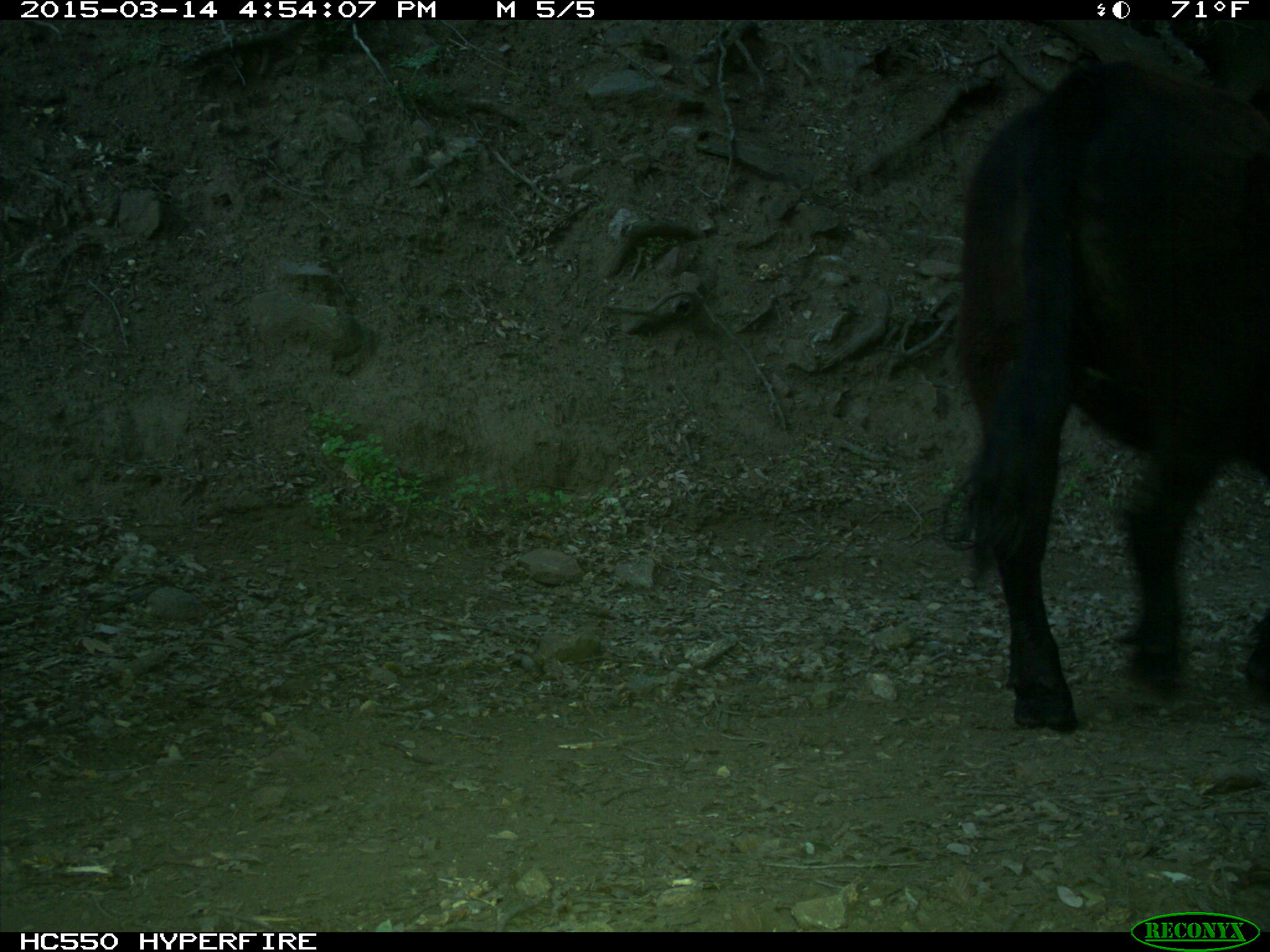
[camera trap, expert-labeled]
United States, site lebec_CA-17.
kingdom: Animalia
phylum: Chordata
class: Mammalia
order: Artiodactyla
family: Bovidae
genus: Bos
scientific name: Bos taurus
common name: domestic cow